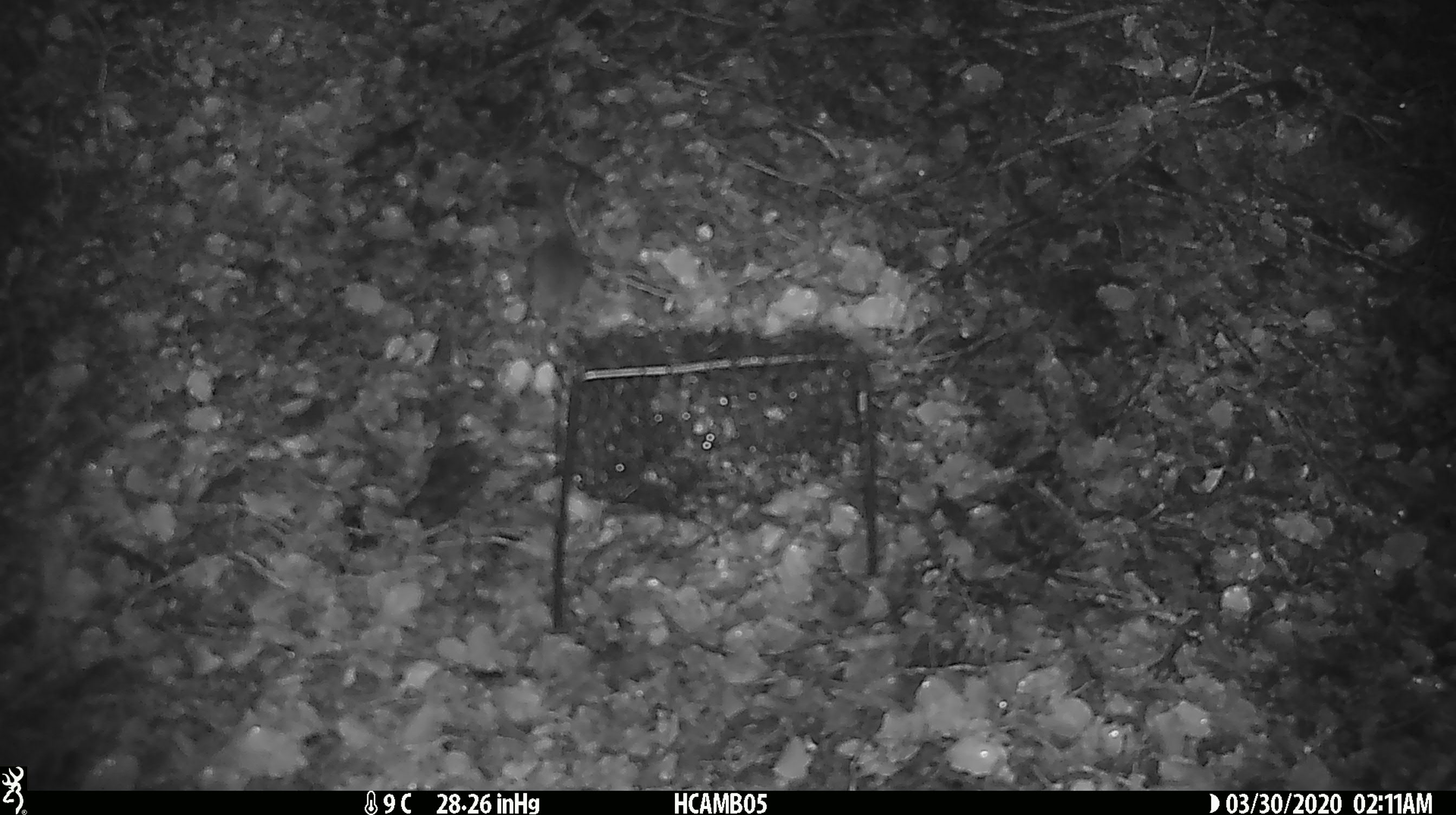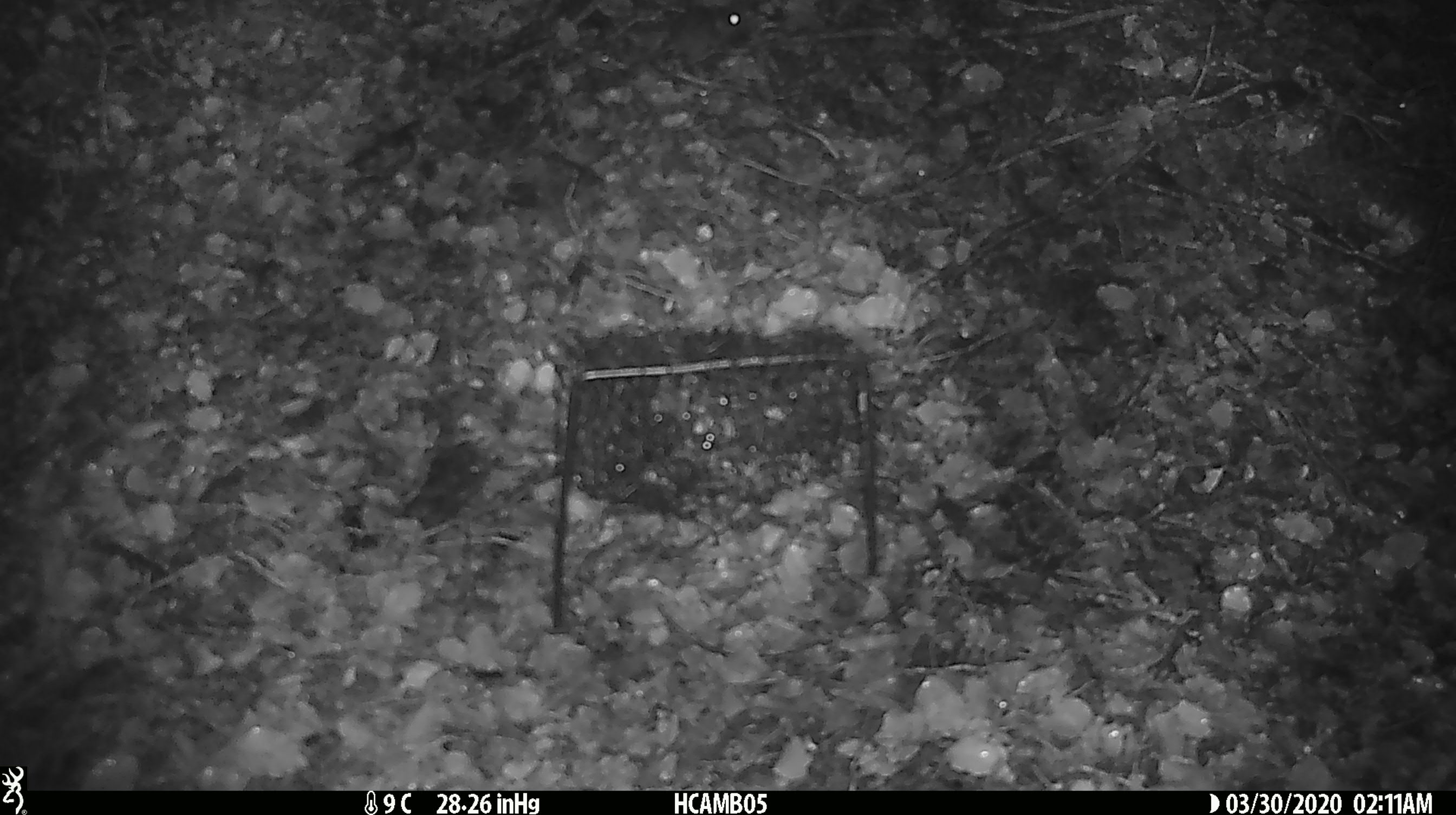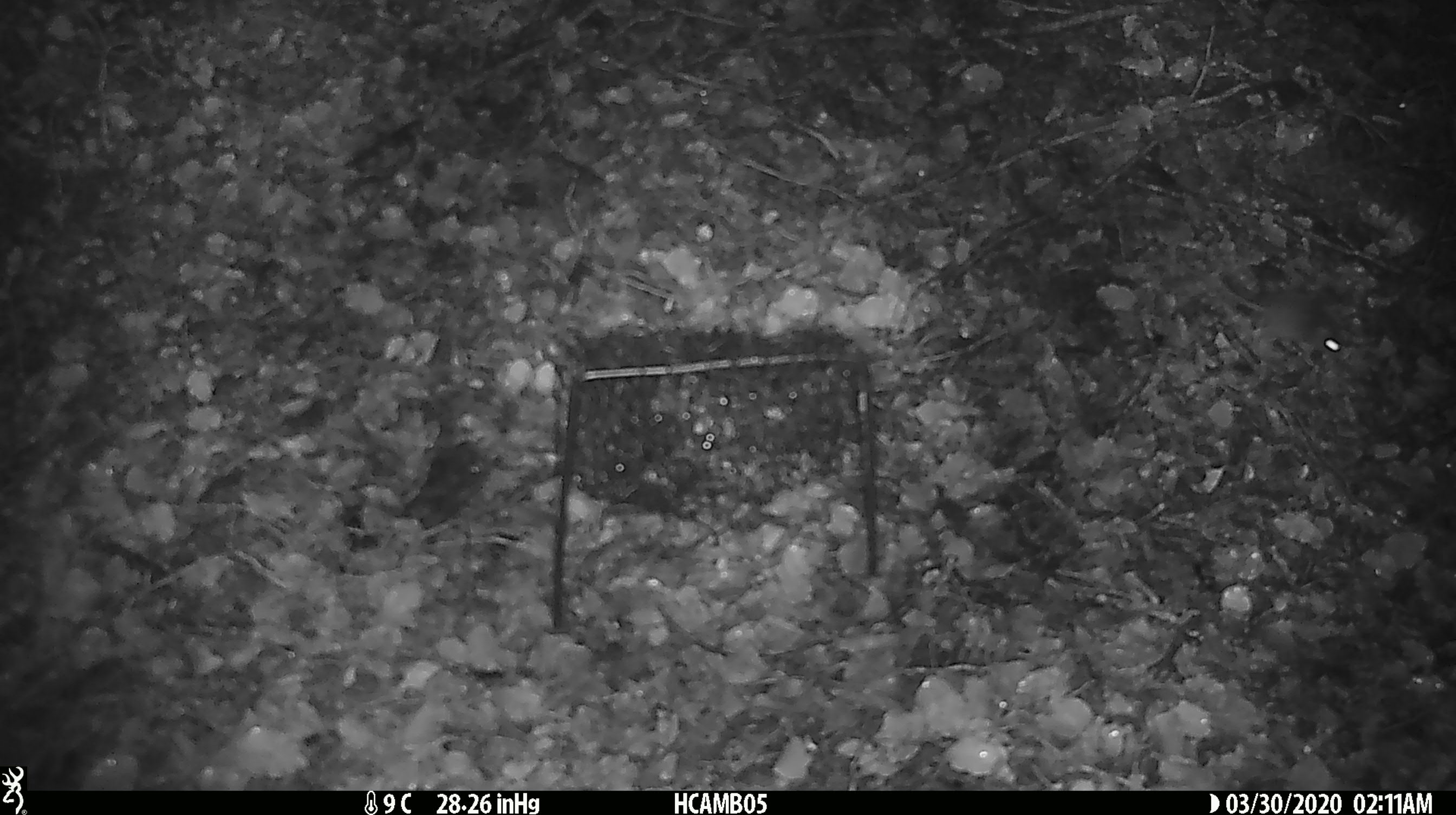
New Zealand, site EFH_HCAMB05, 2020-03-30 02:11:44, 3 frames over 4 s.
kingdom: Animalia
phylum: Chordata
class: Mammalia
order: Rodentia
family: Muridae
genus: Mus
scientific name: Mus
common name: mouse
Mouse (Mus).